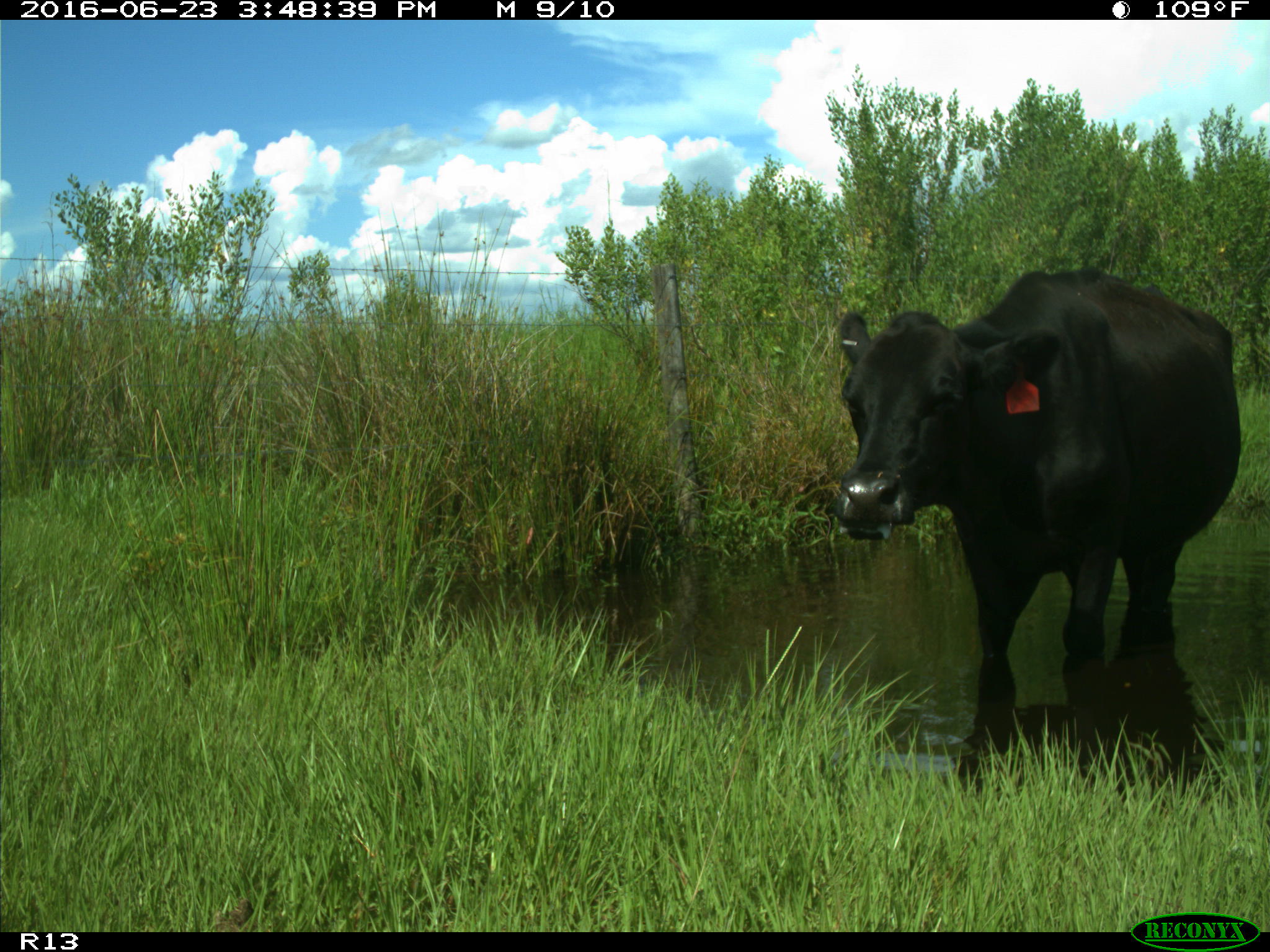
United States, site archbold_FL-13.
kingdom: Animalia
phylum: Chordata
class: Mammalia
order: Artiodactyla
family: Bovidae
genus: Bos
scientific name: Bos taurus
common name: domestic cow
Bos taurus (domestic cow).